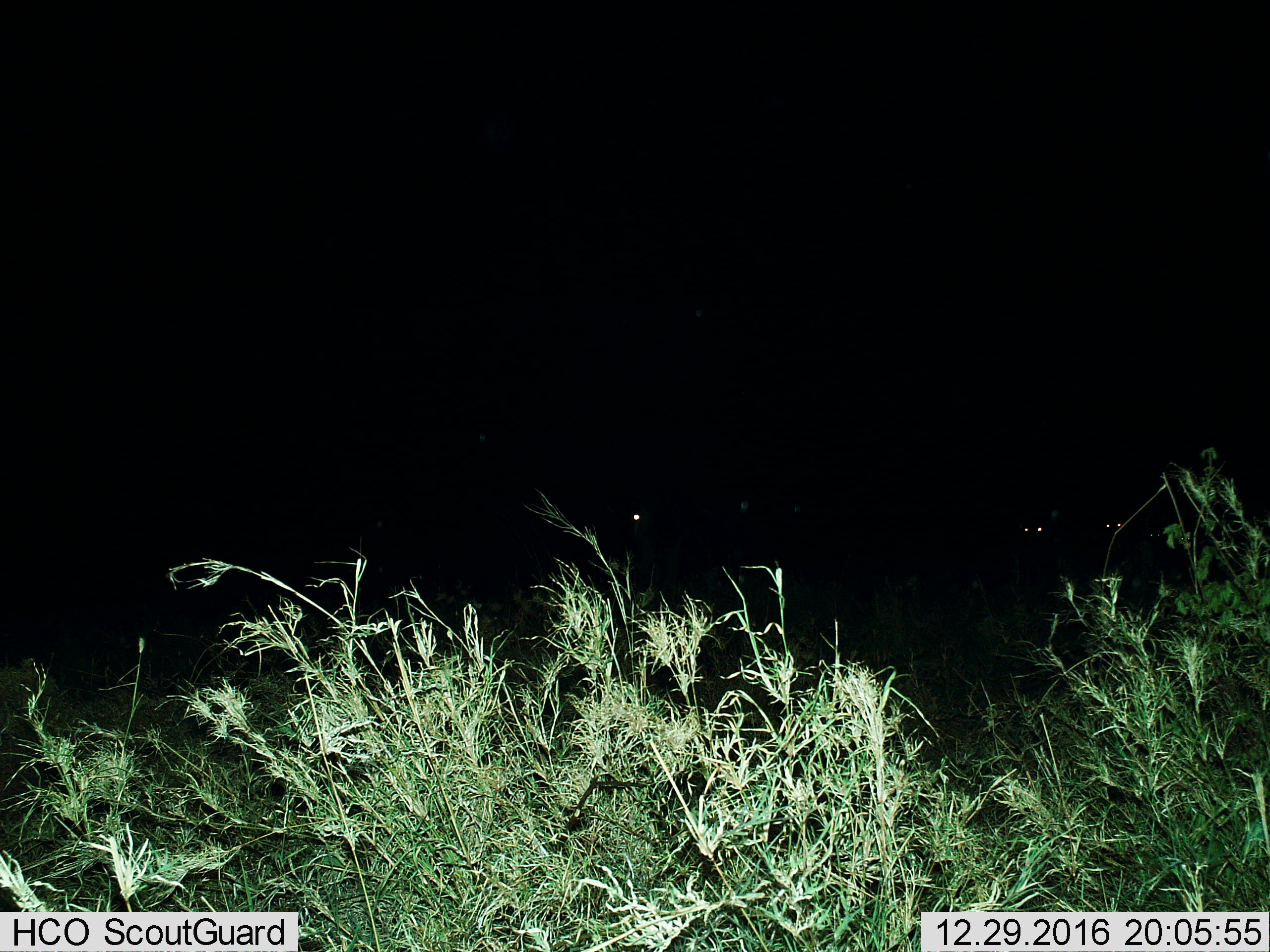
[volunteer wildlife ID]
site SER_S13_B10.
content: unidentified animal